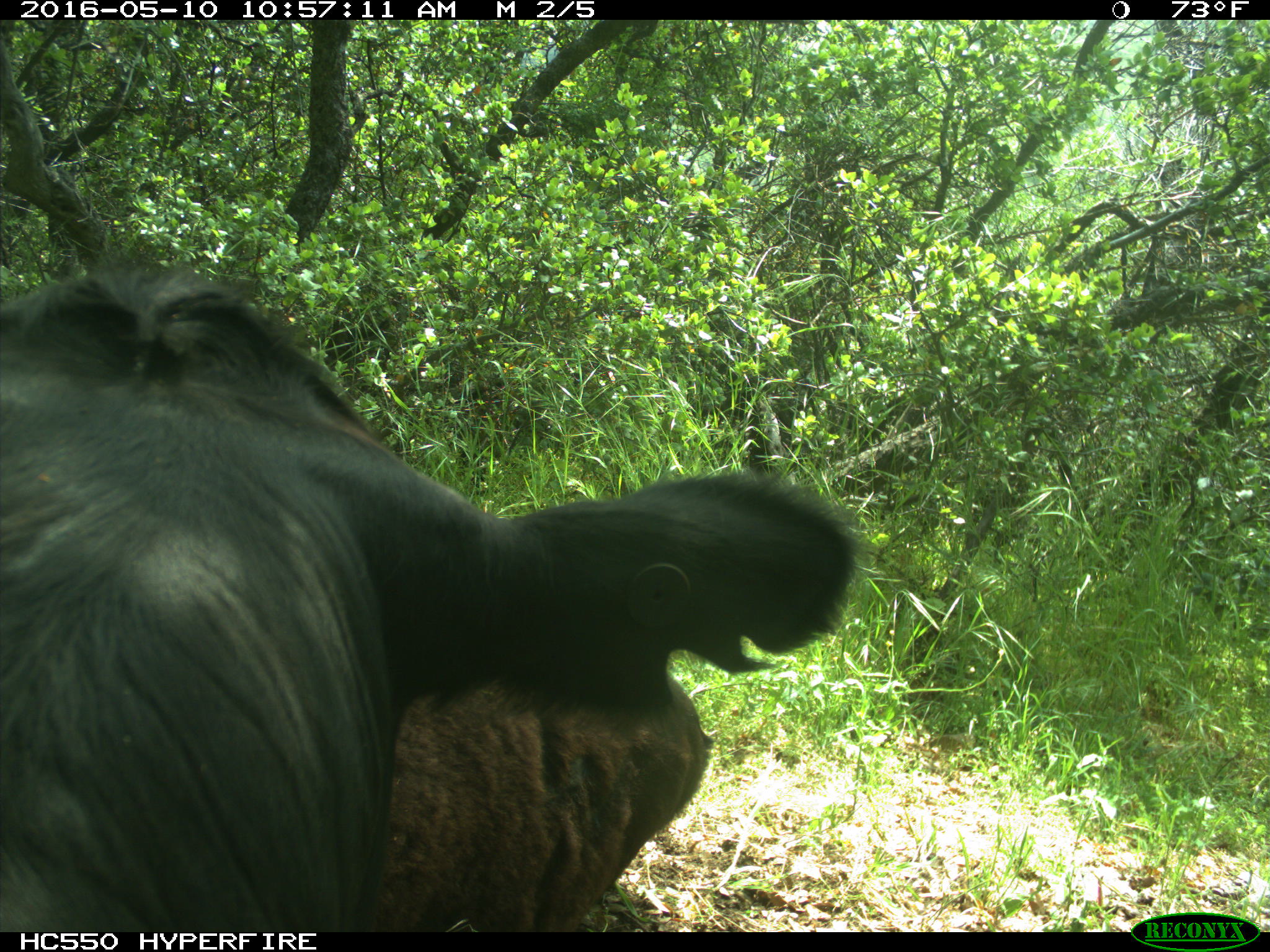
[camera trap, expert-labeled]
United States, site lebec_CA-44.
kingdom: Animalia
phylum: Chordata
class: Mammalia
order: Artiodactyla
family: Bovidae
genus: Bos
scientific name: Bos taurus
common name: domestic cow